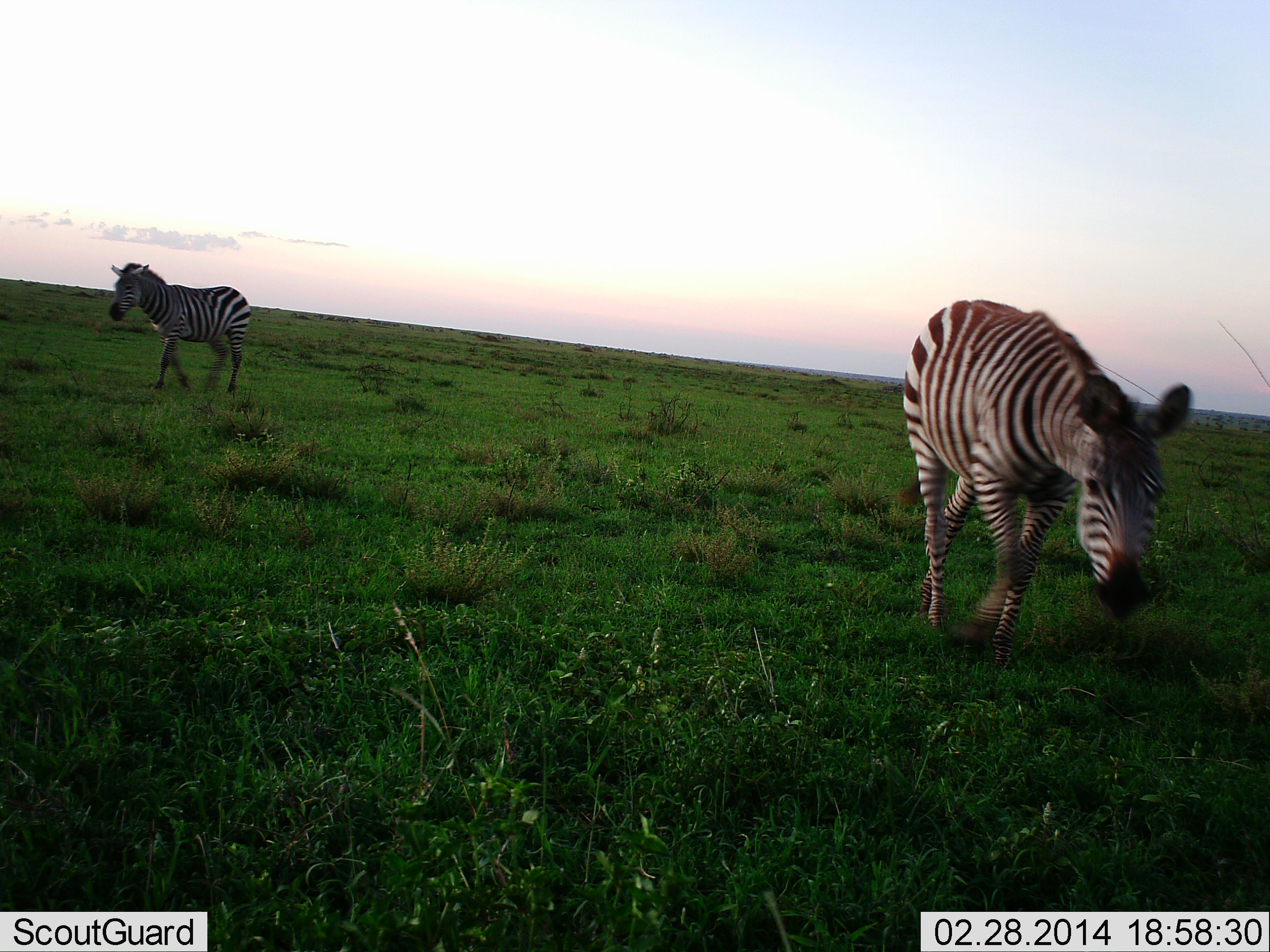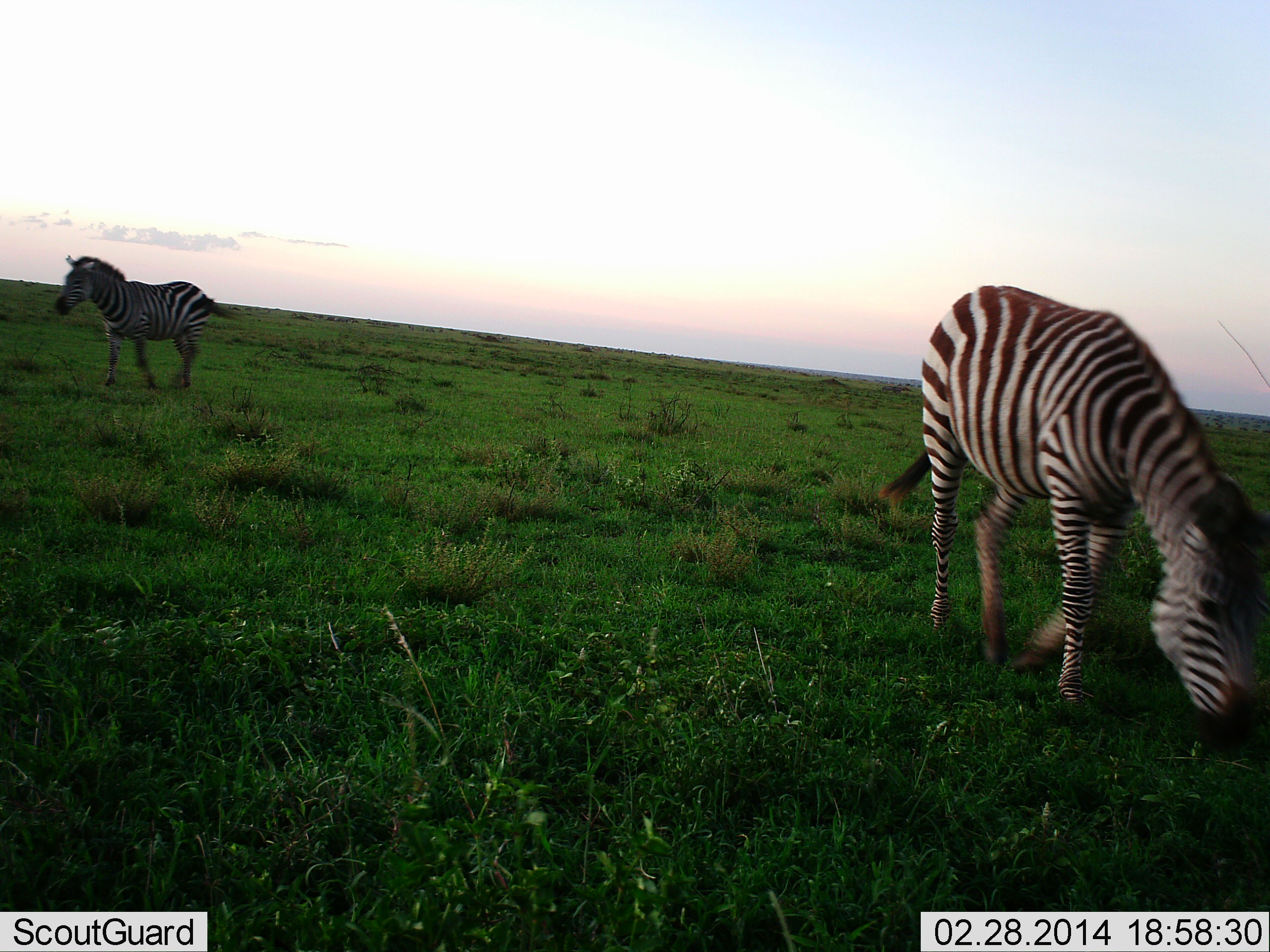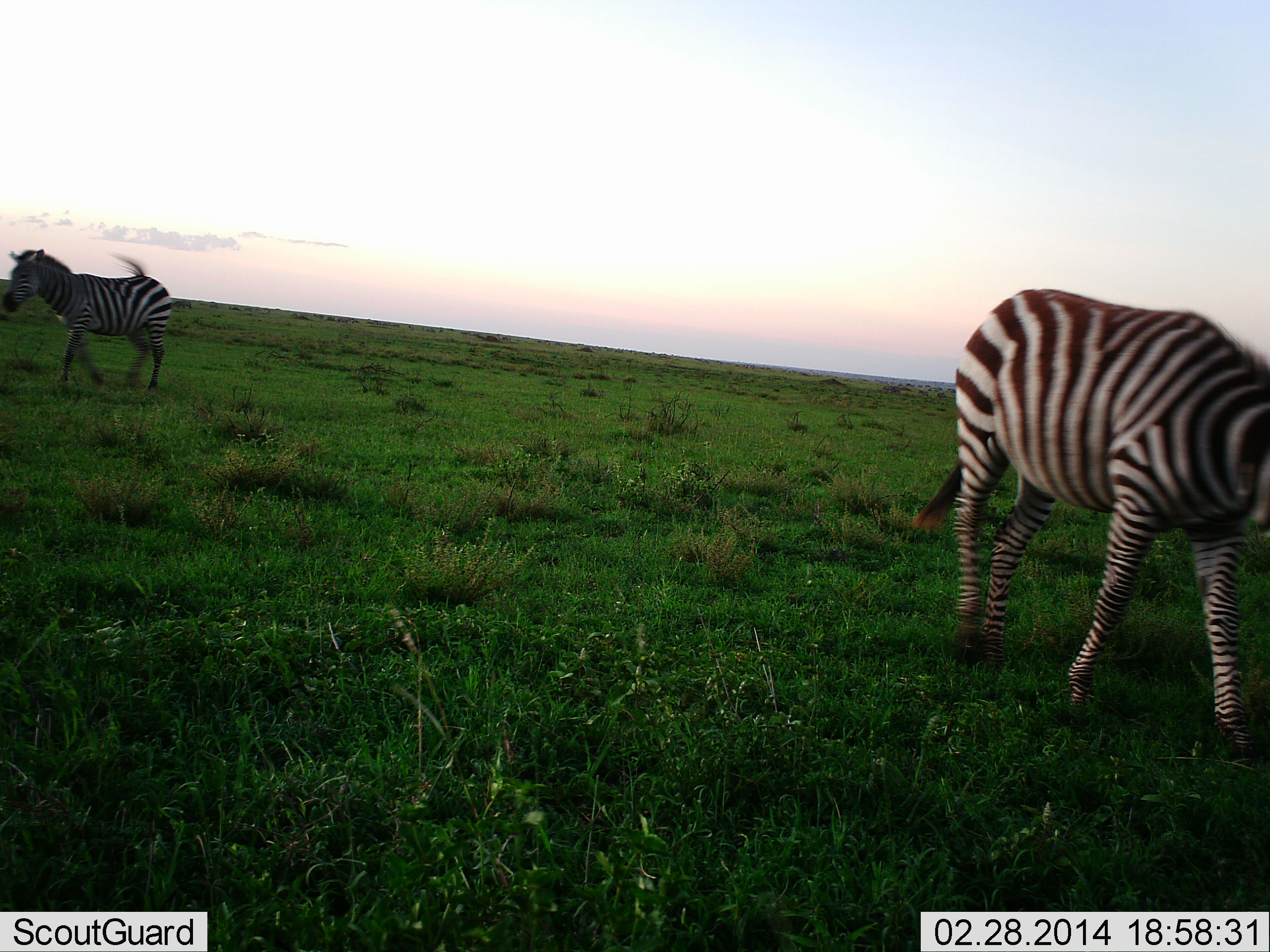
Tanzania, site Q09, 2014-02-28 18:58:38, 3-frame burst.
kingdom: Animalia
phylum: Chordata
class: Mammalia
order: Perissodactyla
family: Equidae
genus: Equus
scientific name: Equus quagga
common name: plains zebra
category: zebra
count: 2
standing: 0%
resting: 0%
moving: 90%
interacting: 10%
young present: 10%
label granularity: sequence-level